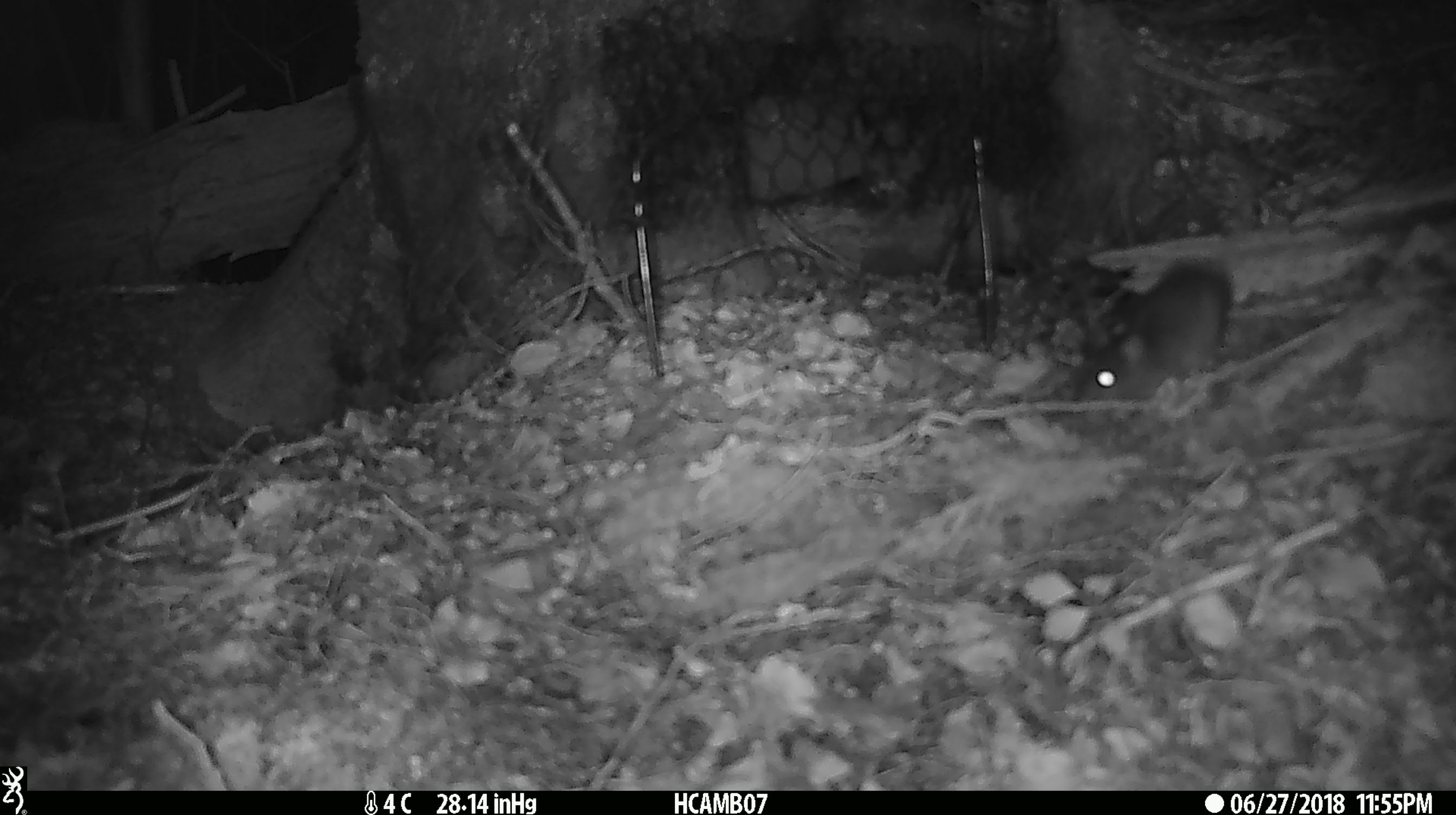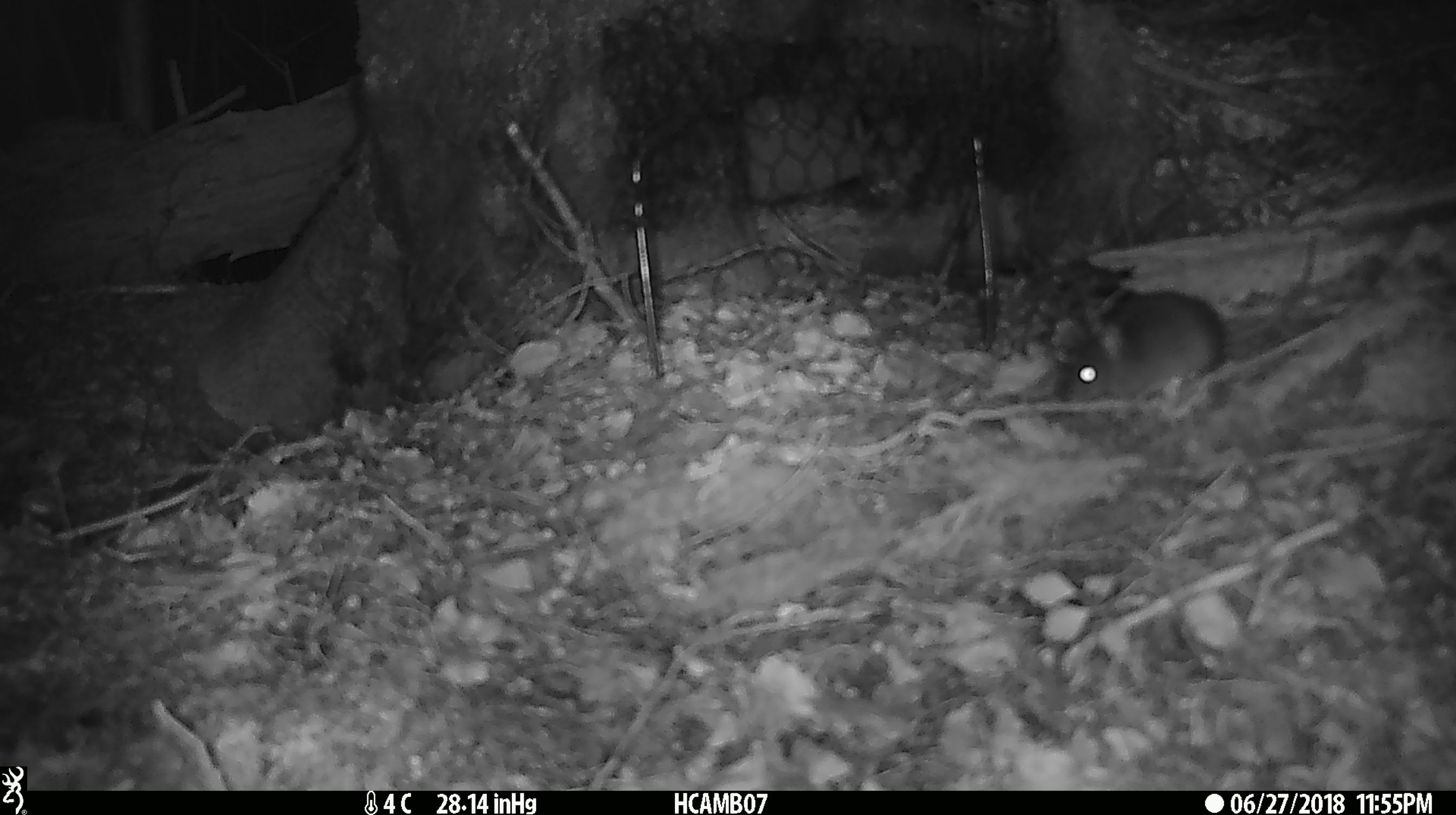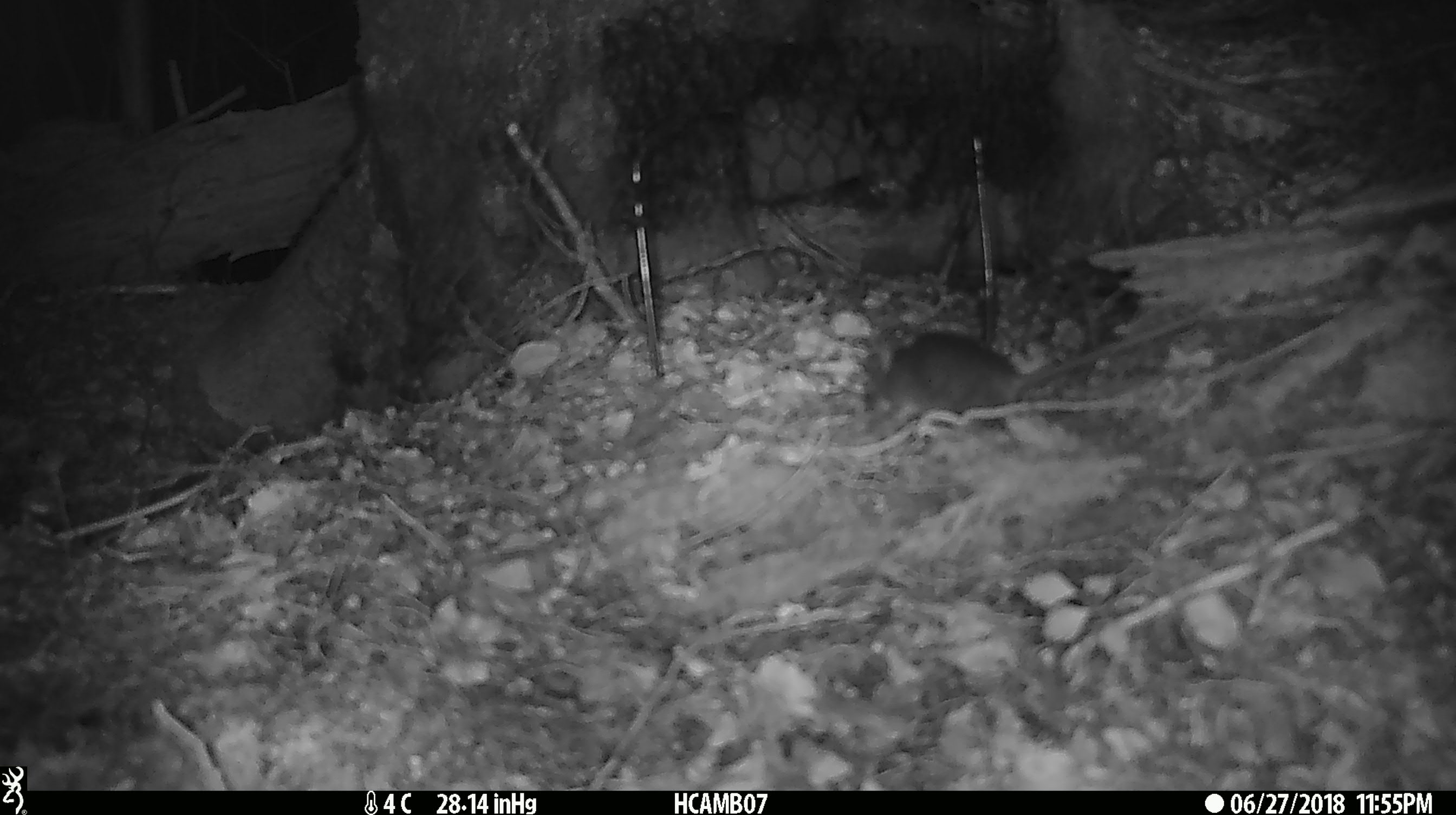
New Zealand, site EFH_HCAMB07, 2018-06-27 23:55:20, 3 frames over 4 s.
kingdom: Animalia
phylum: Chordata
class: Mammalia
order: Rodentia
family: Muridae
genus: Mus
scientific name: Mus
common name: mouse